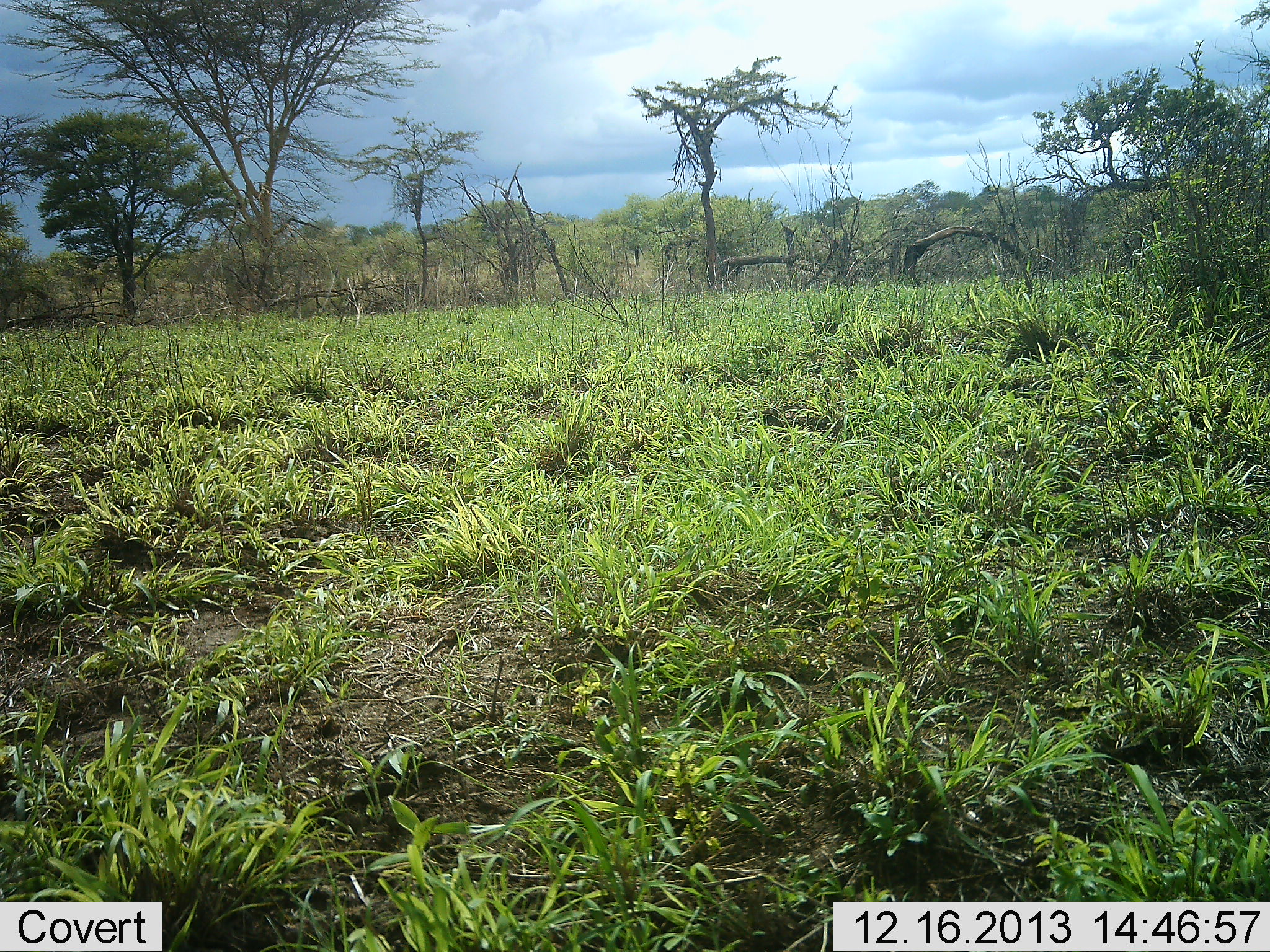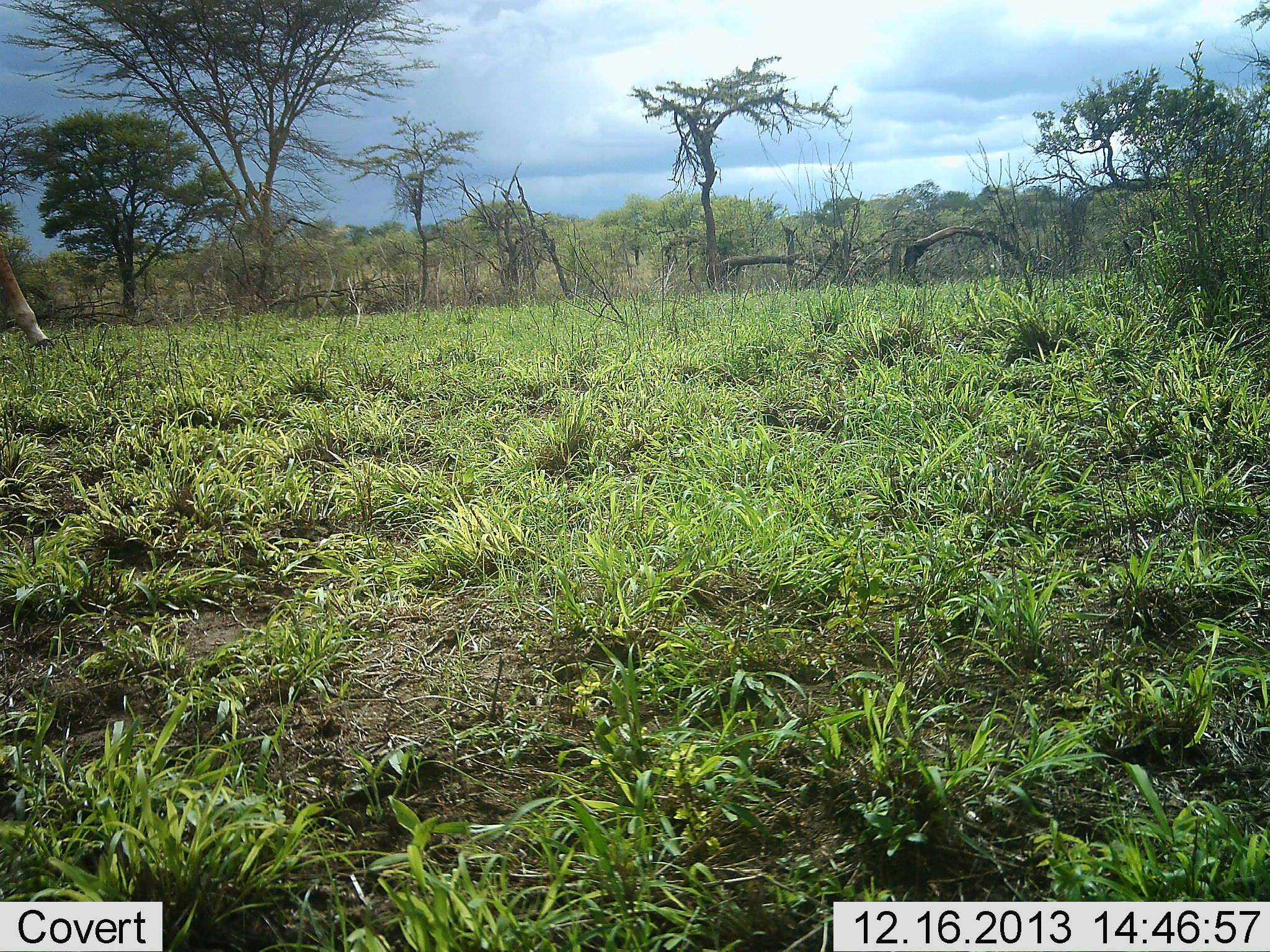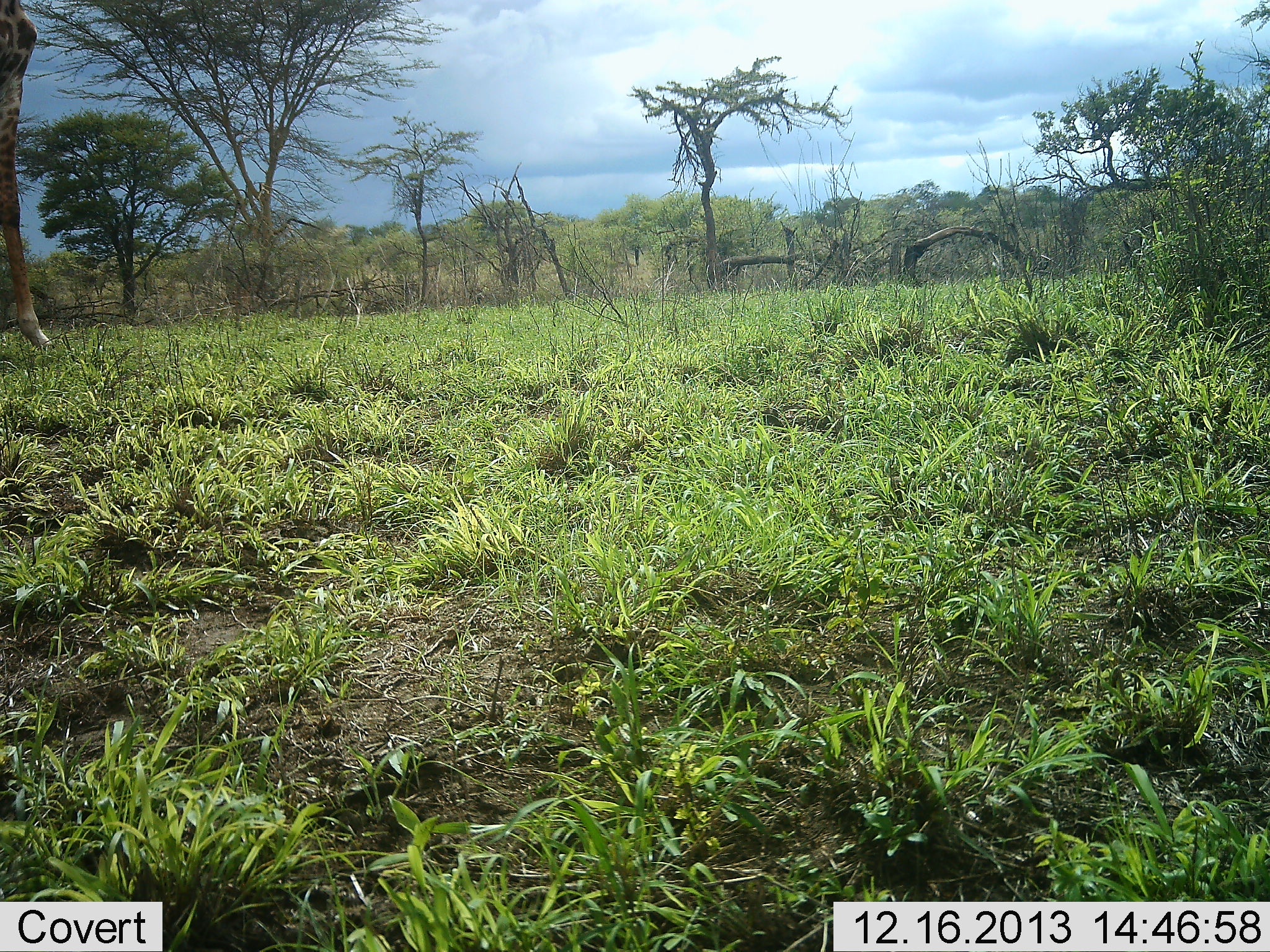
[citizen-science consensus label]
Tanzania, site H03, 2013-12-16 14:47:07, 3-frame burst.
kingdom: Animalia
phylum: Chordata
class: Mammalia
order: Artiodactyla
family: Giraffidae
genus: Giraffa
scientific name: Giraffa camelopardalis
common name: giraffe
Giraffe (Giraffa camelopardalis), count 1. Behavior (volunteer vote fractions): standing 10%, resting 0%, moving 90%, interacting 0%. Young present (vote fraction): 0%. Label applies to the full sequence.